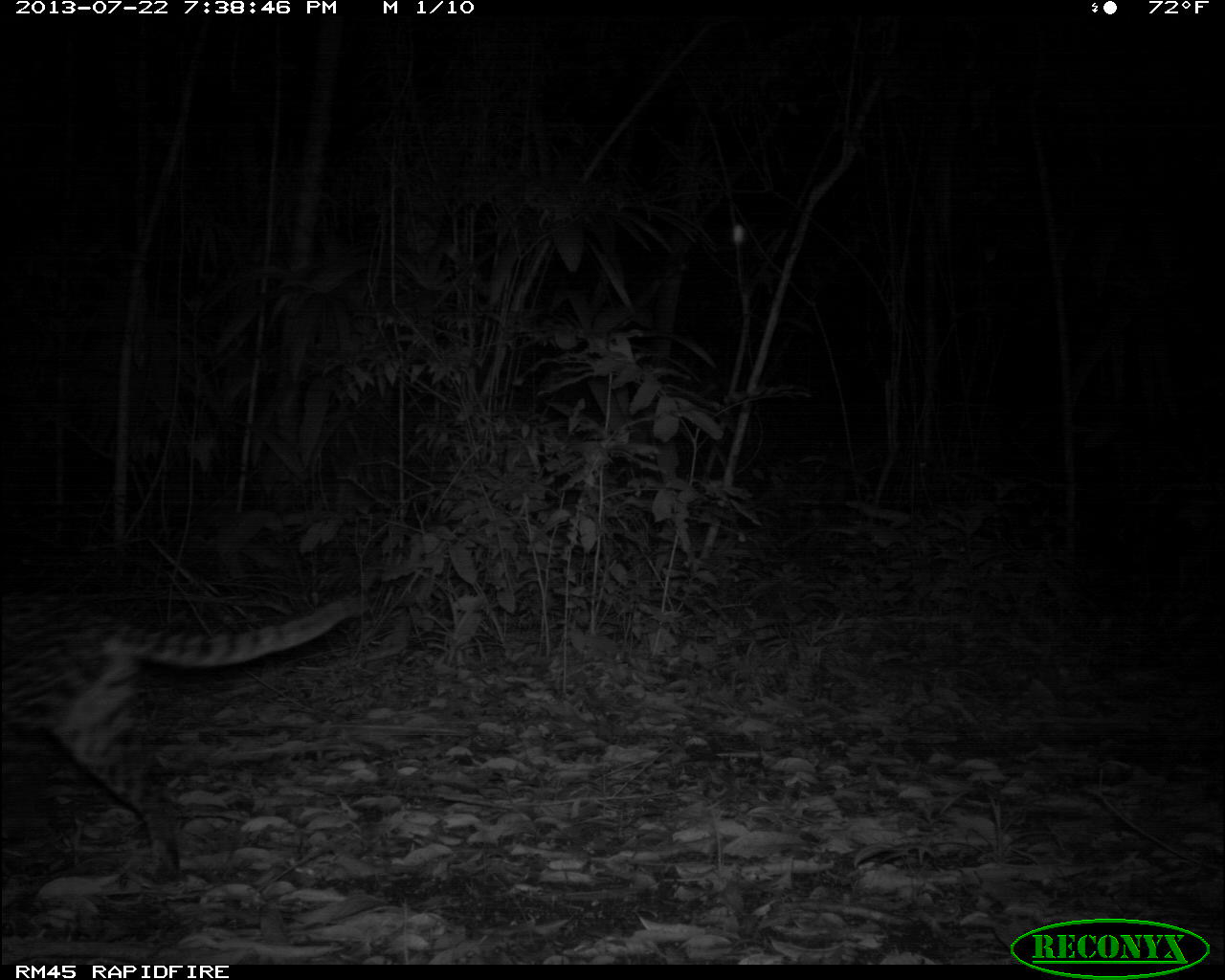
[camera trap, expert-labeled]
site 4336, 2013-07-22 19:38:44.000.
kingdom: Animalia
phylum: Chordata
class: Mammalia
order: Carnivora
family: Felidae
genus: Leopardus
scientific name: Leopardus pardalis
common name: ocelot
Leopardus pardalis (ocelot), count 1, sex female.